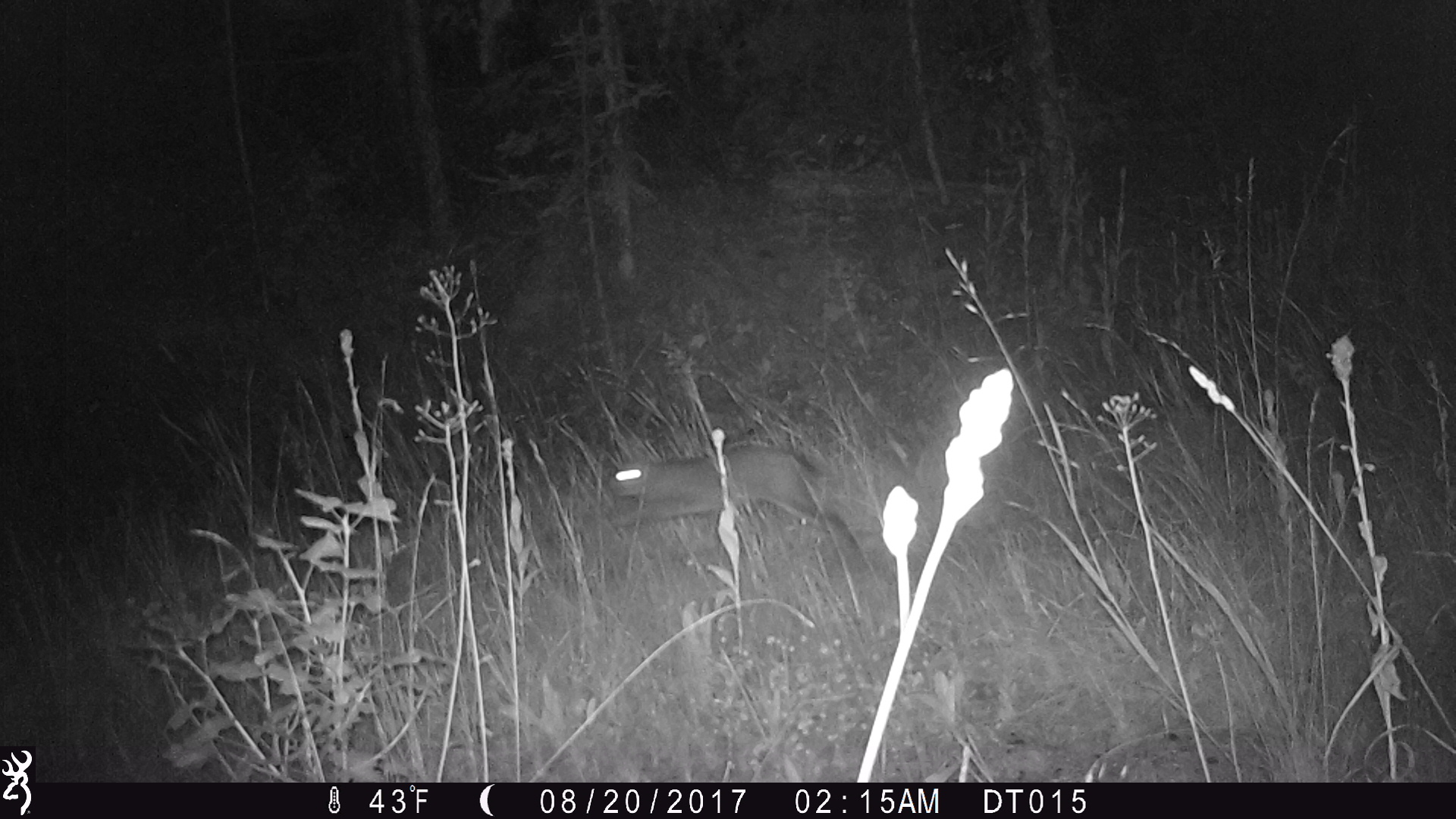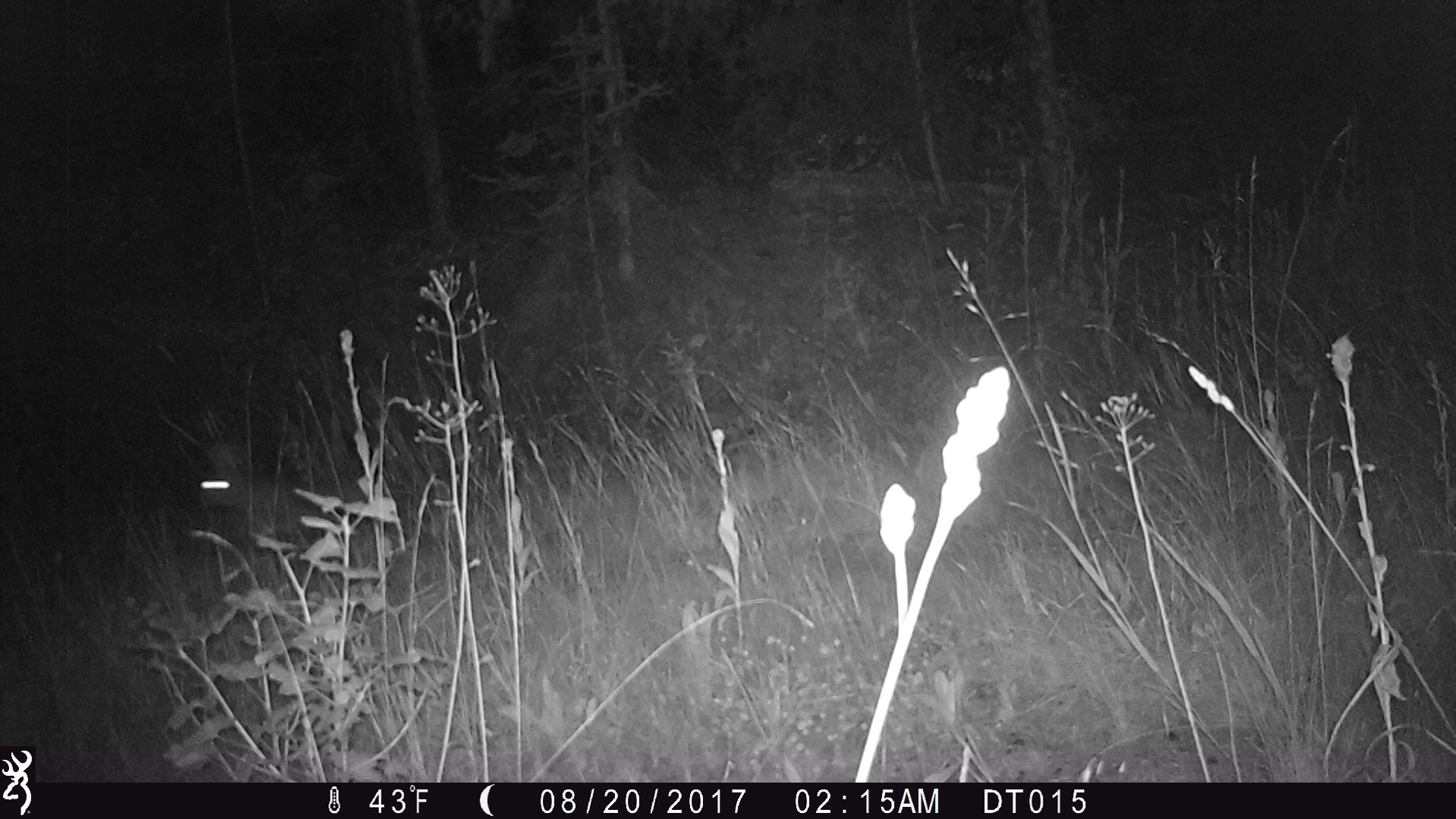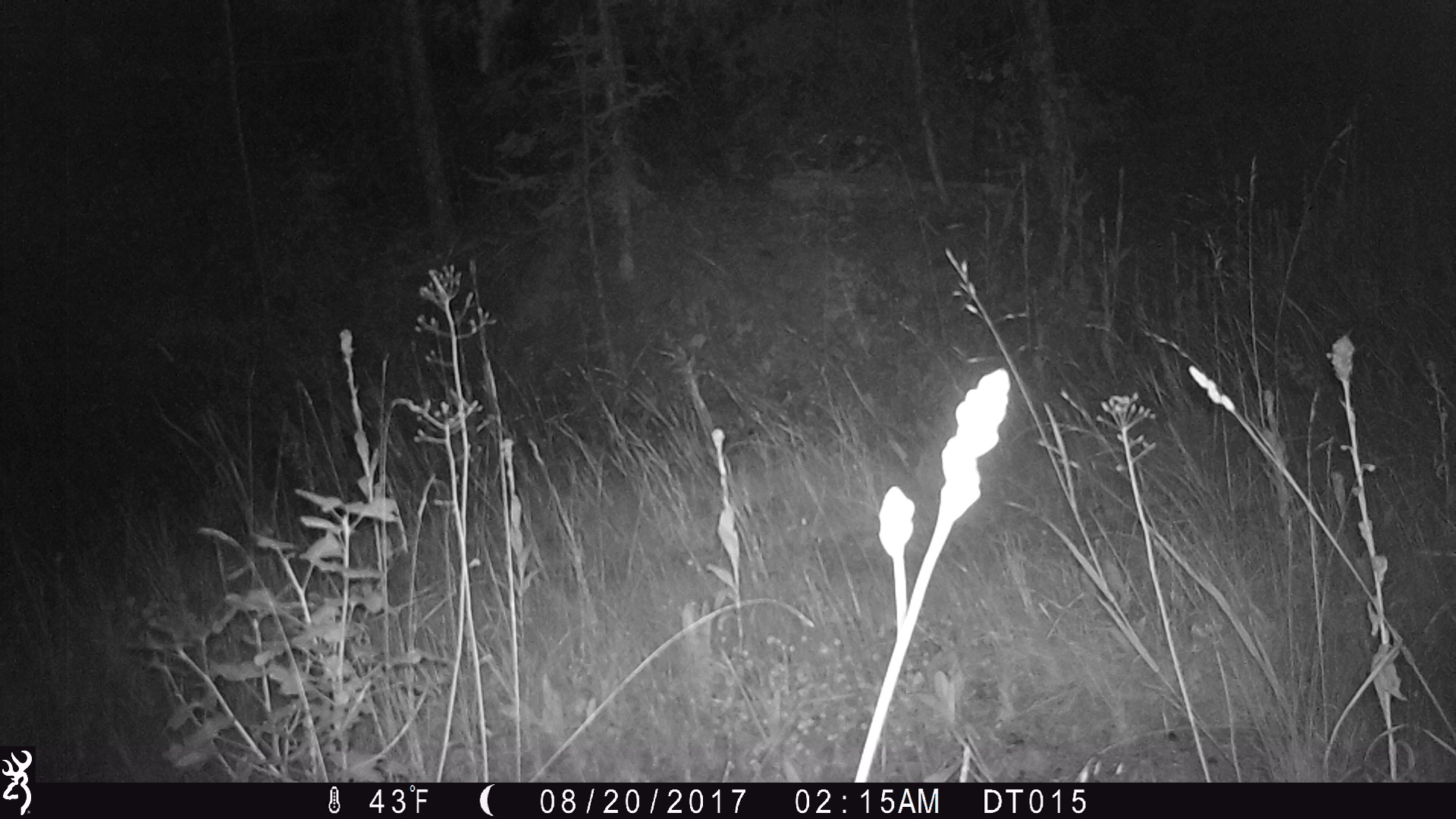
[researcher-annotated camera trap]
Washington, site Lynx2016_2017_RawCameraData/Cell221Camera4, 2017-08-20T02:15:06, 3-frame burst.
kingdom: Animalia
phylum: Chordata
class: Mammalia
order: Lagomorpha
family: Leporidae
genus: Lepus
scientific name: Lepus americanus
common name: snowshoe hare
Lepus americanus (snowshoe hare). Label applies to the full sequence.